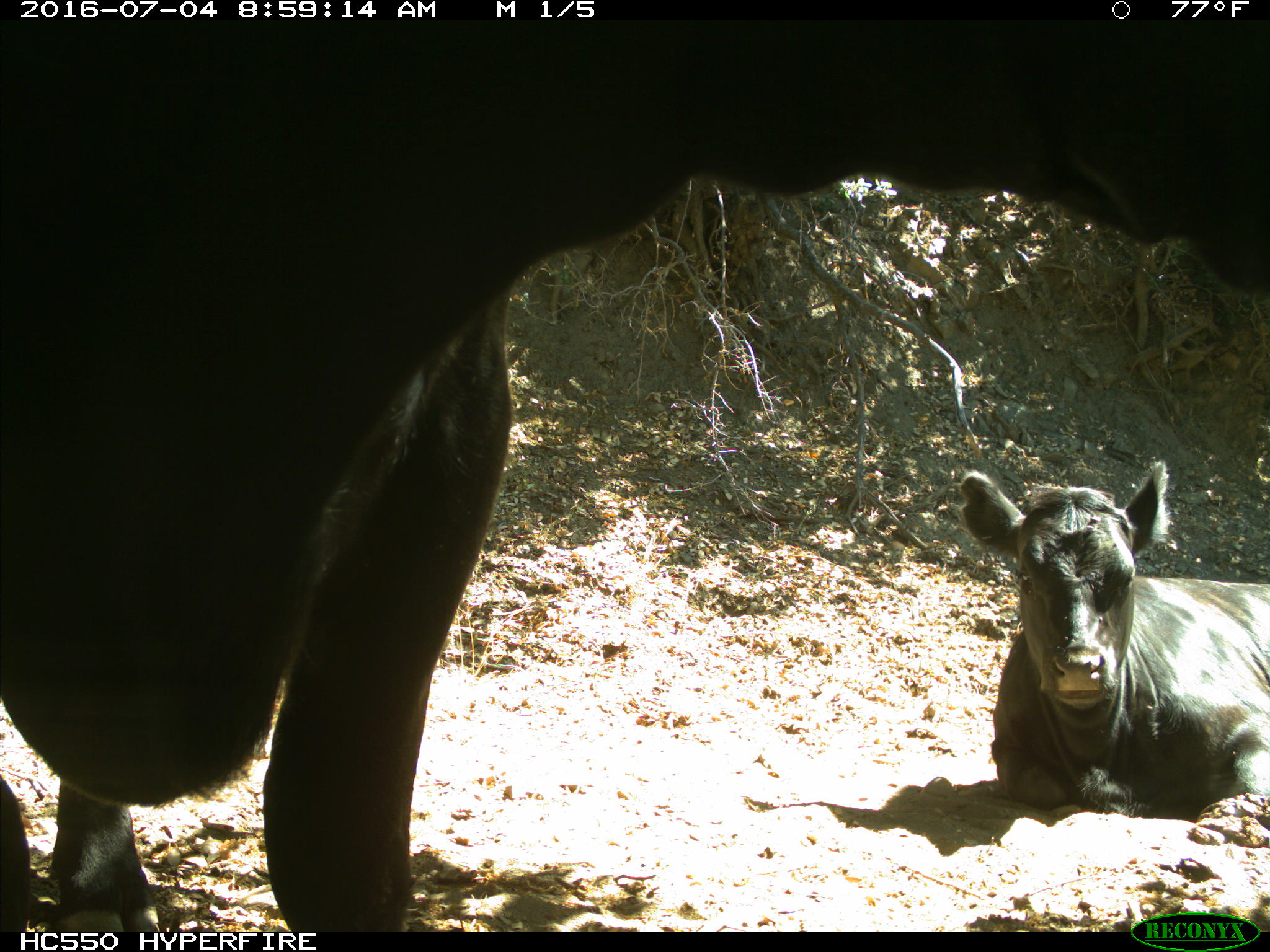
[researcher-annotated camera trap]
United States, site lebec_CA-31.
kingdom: Animalia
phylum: Chordata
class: Mammalia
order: Artiodactyla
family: Bovidae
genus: Bos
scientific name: Bos taurus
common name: domestic cow